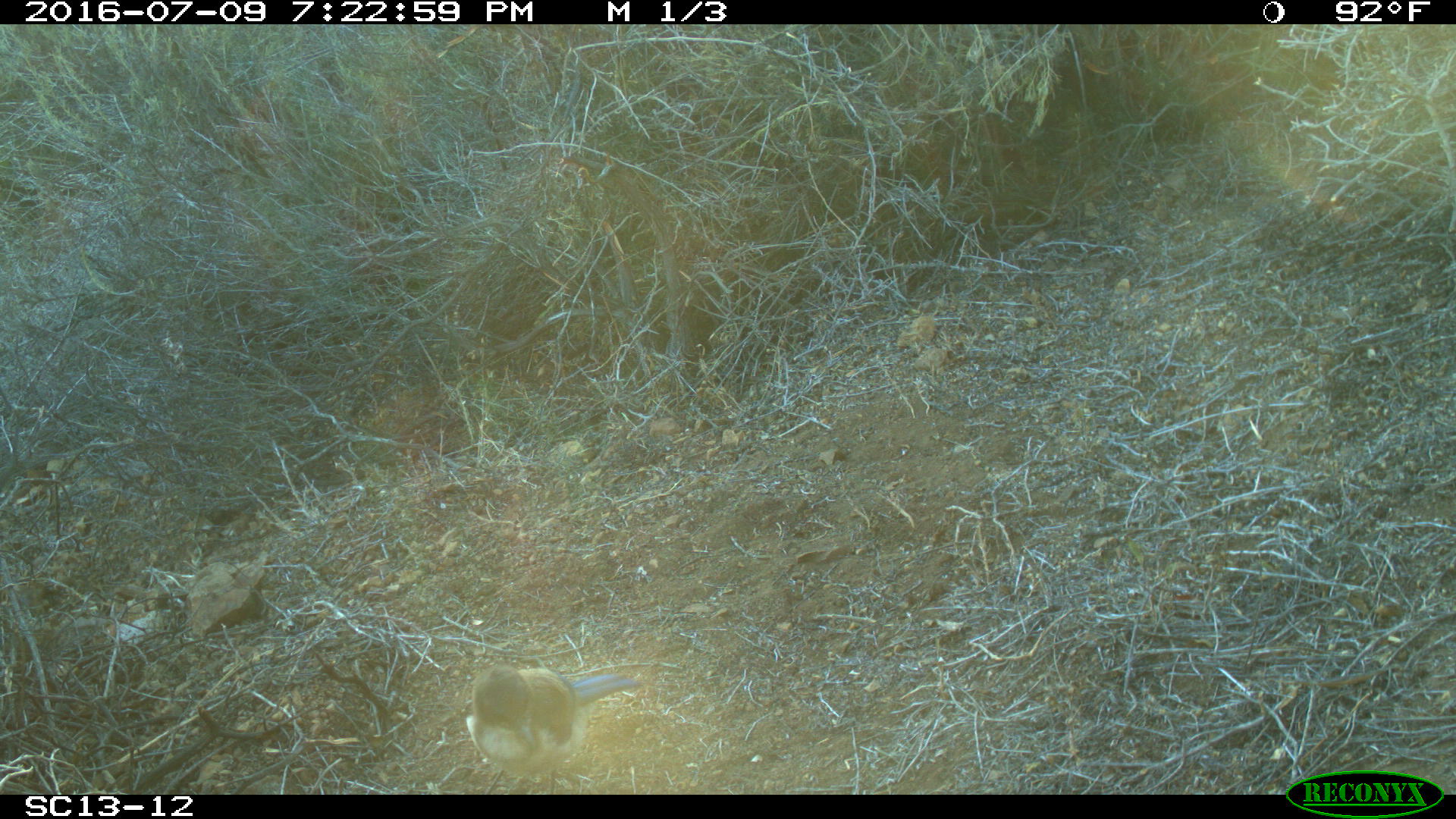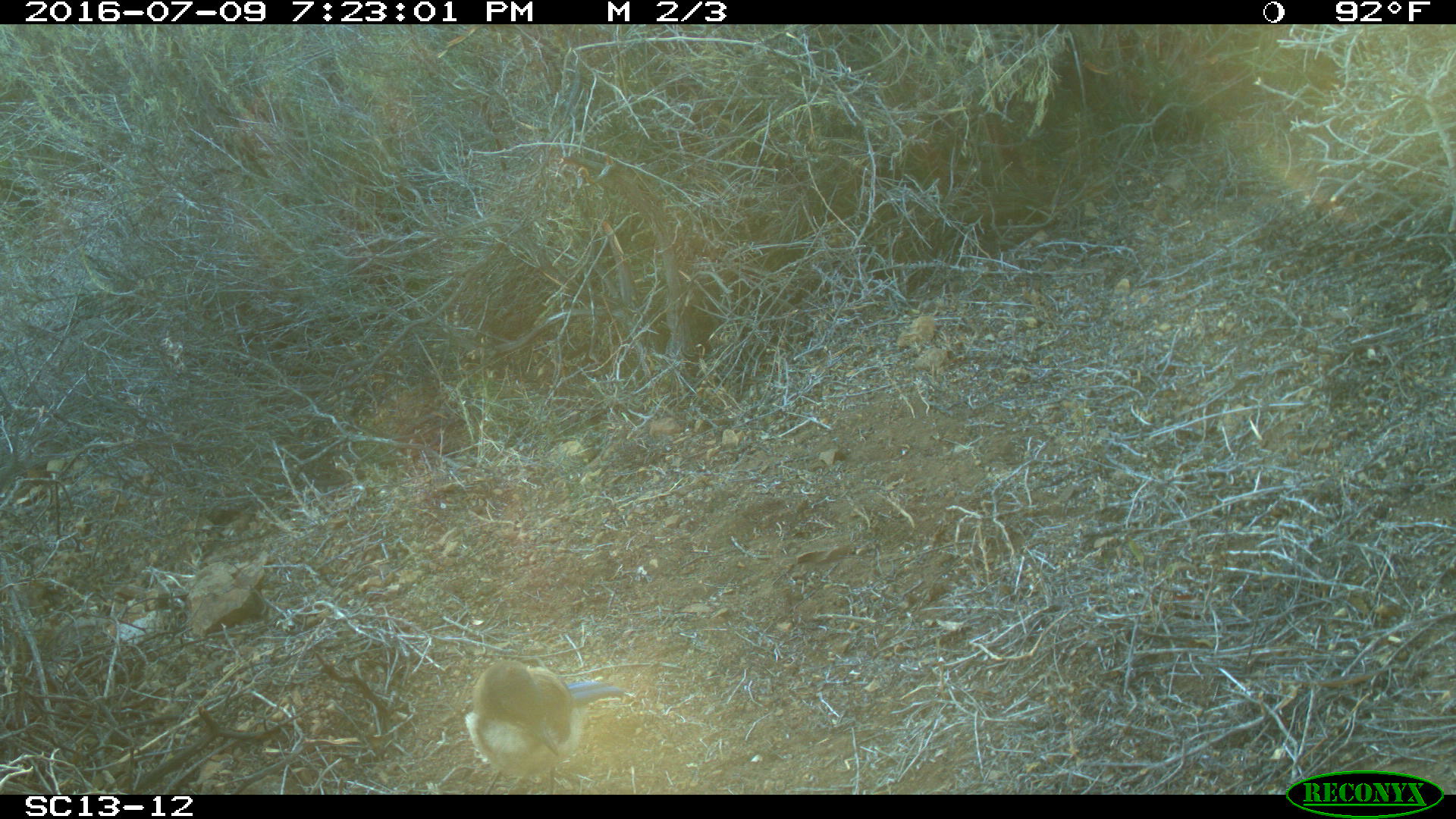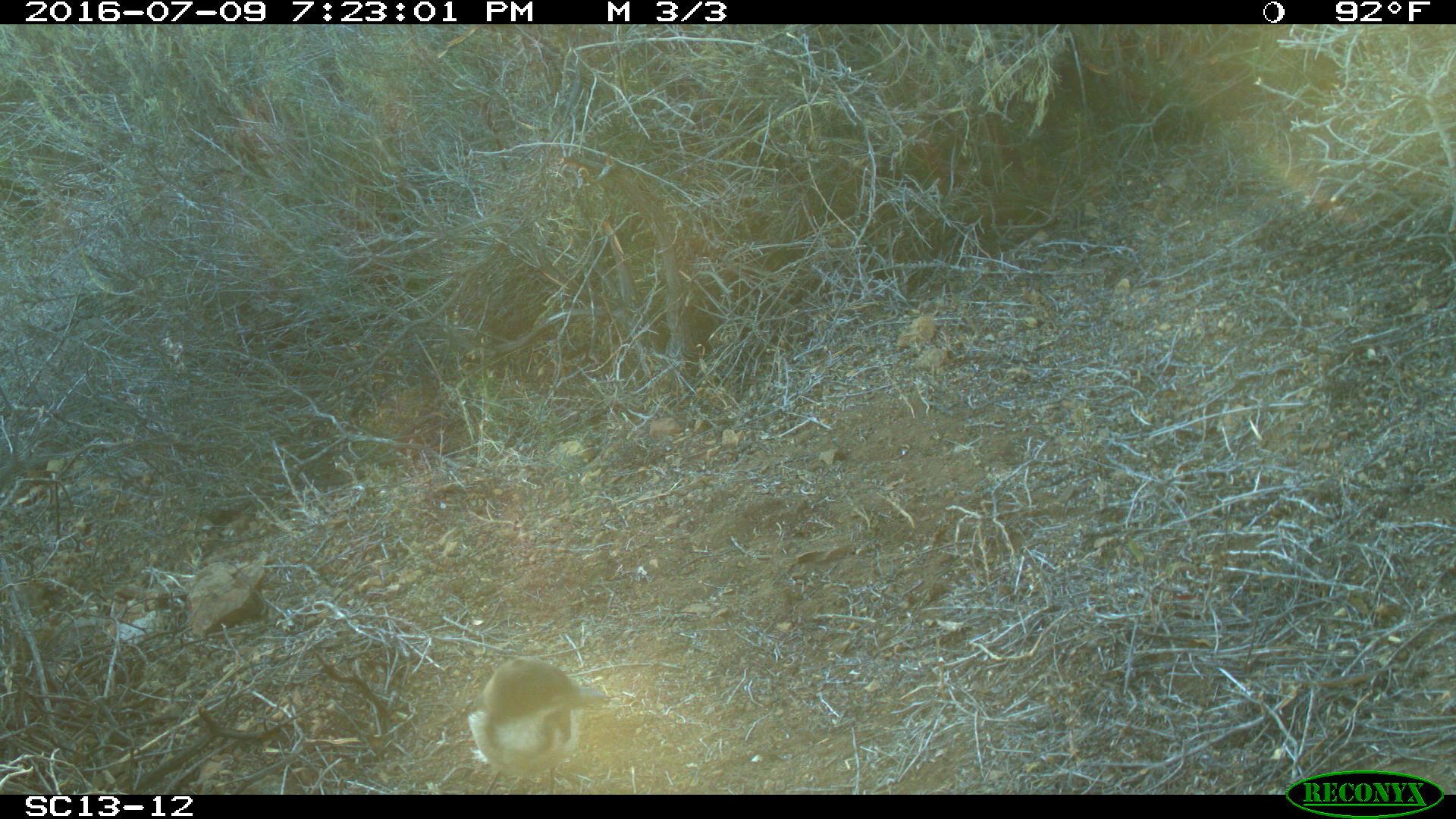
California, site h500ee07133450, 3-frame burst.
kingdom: Animalia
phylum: Chordata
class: Aves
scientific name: Aves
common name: bird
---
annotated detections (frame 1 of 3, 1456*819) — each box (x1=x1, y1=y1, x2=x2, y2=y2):
bird: (x1=464, y1=666, x2=642, y2=793)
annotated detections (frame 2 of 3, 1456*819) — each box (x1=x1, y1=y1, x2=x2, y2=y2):
bird: (x1=465, y1=661, x2=624, y2=793)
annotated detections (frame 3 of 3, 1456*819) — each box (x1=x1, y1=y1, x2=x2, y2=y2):
bird: (x1=463, y1=654, x2=606, y2=795)